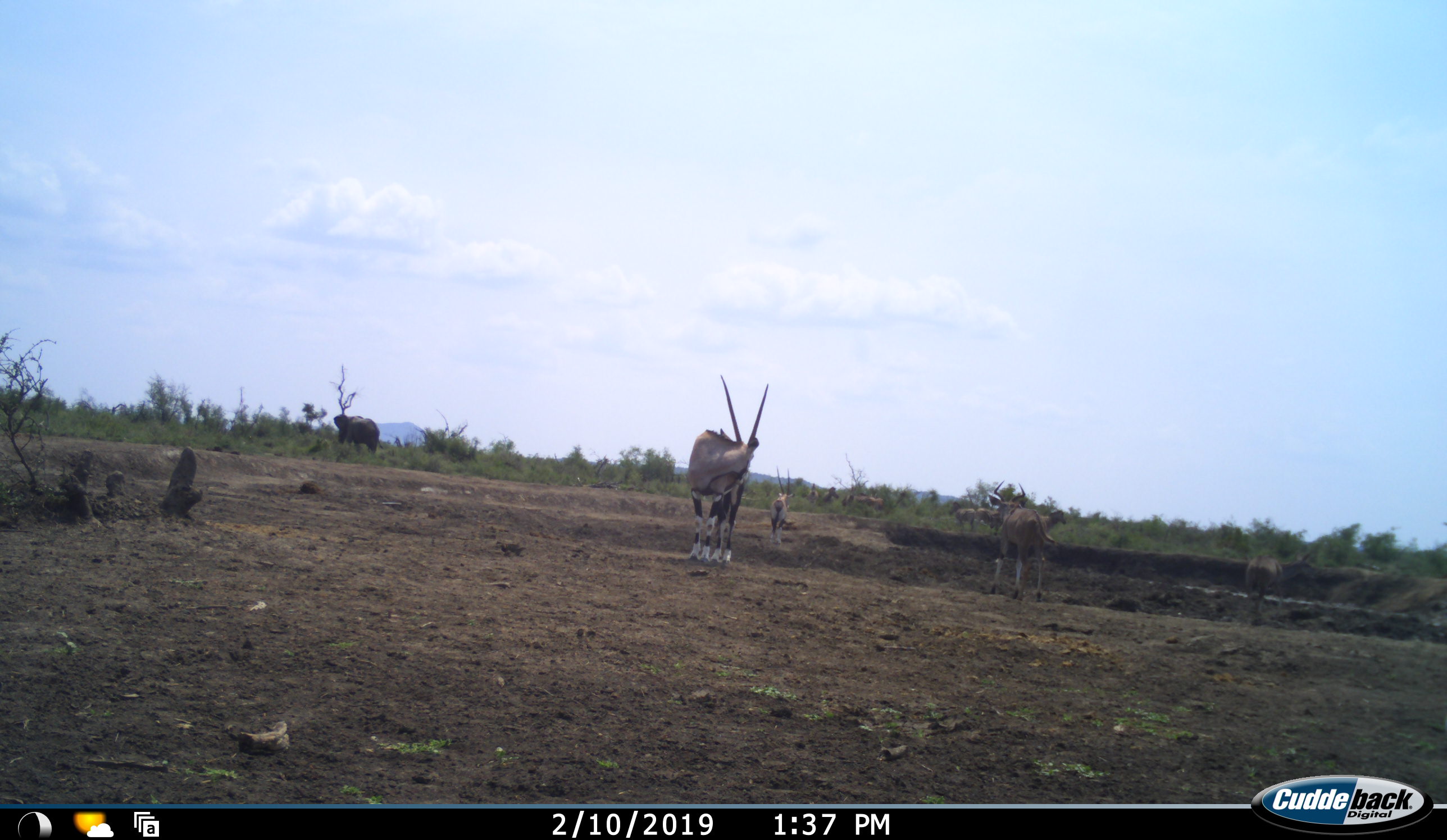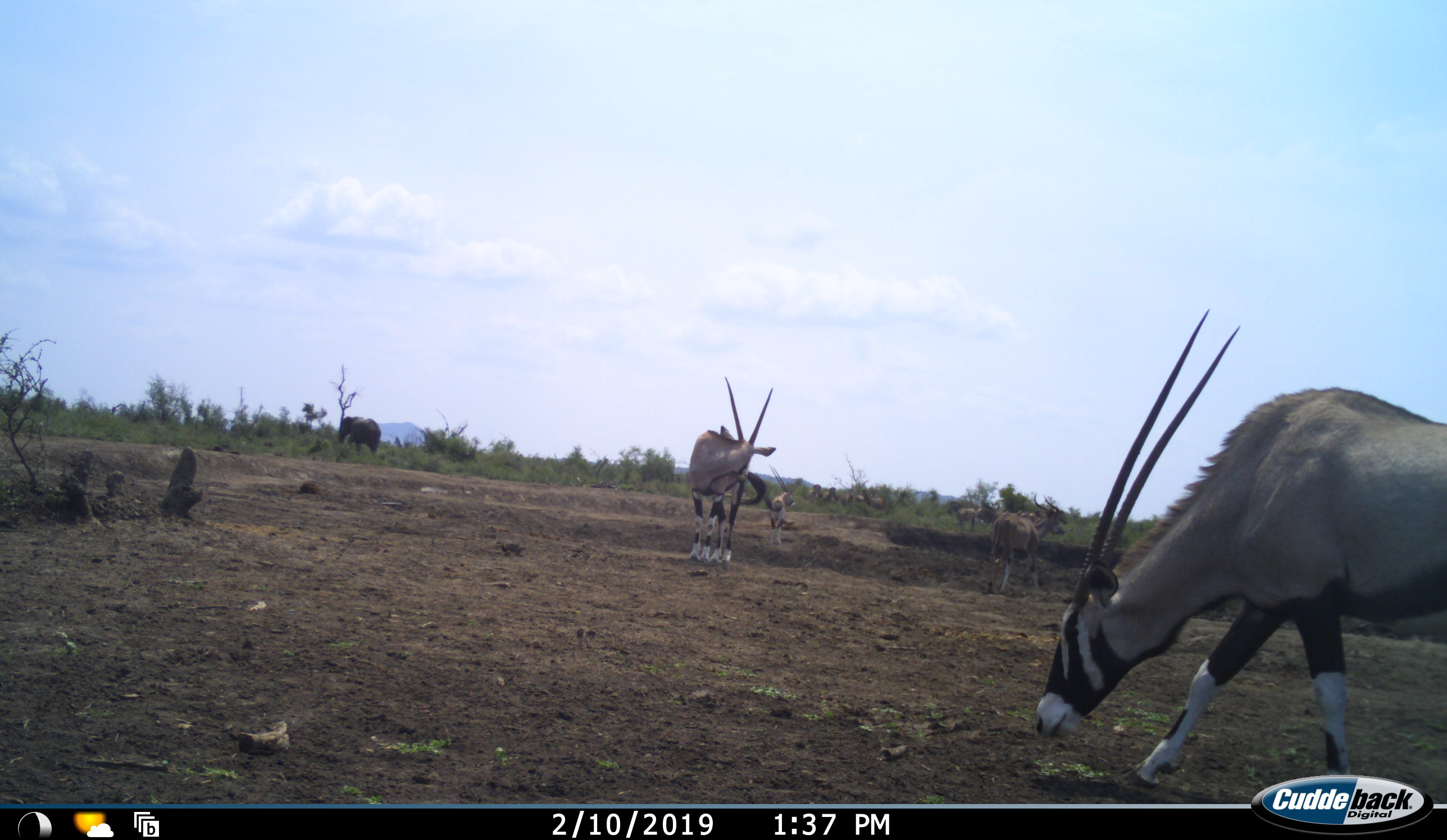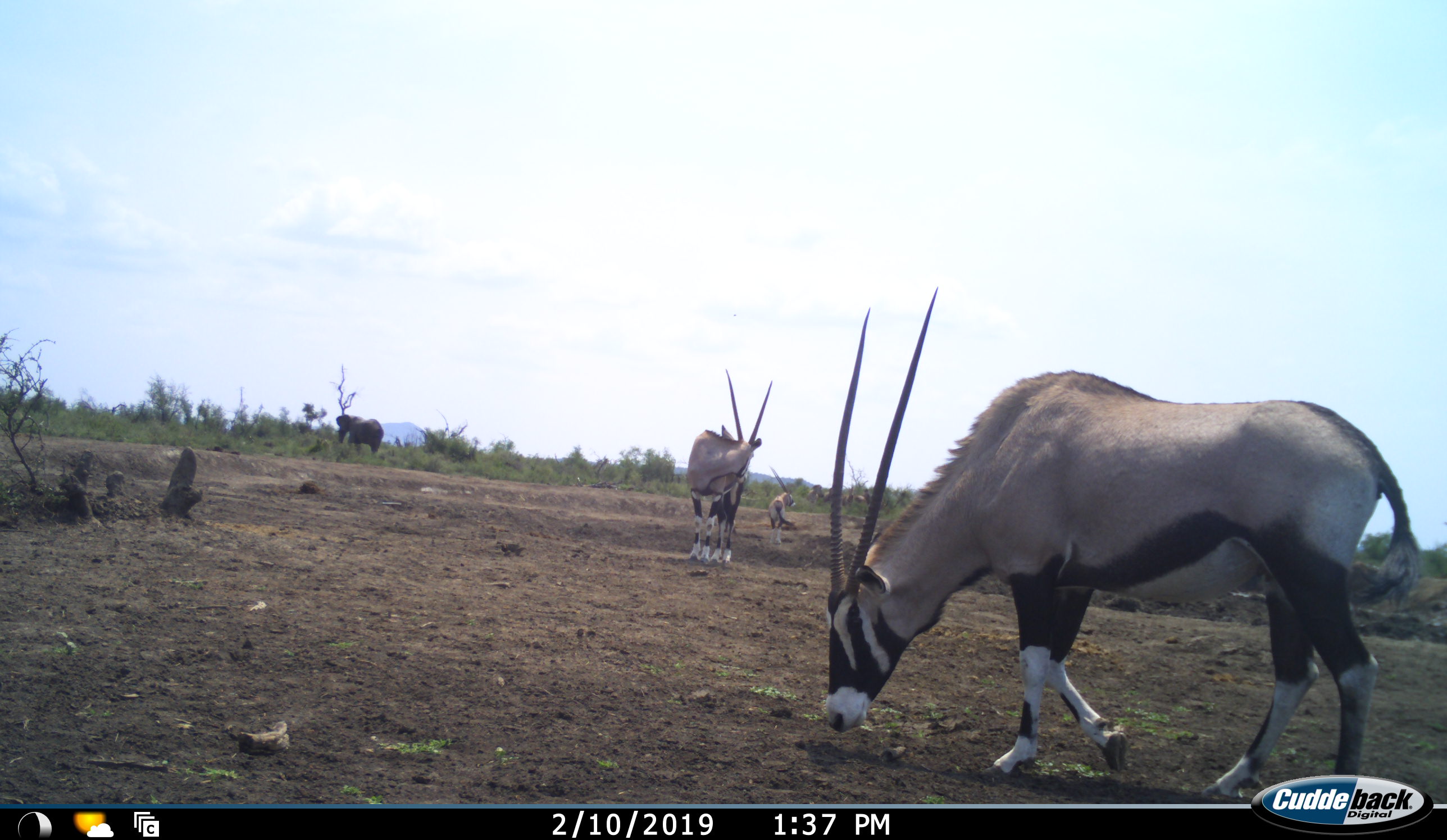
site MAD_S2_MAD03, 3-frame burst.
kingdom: Animalia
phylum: Chordata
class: Mammalia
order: Proboscidea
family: Elephantidae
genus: Loxodonta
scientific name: Loxodonta africana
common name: african bush elephant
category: elephant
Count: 1.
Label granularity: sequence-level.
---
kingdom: Animalia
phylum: Chordata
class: Mammalia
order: Artiodactyla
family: Bovidae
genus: Oryx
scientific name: Oryx gazella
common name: gemsbok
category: oryx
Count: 5.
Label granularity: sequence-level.